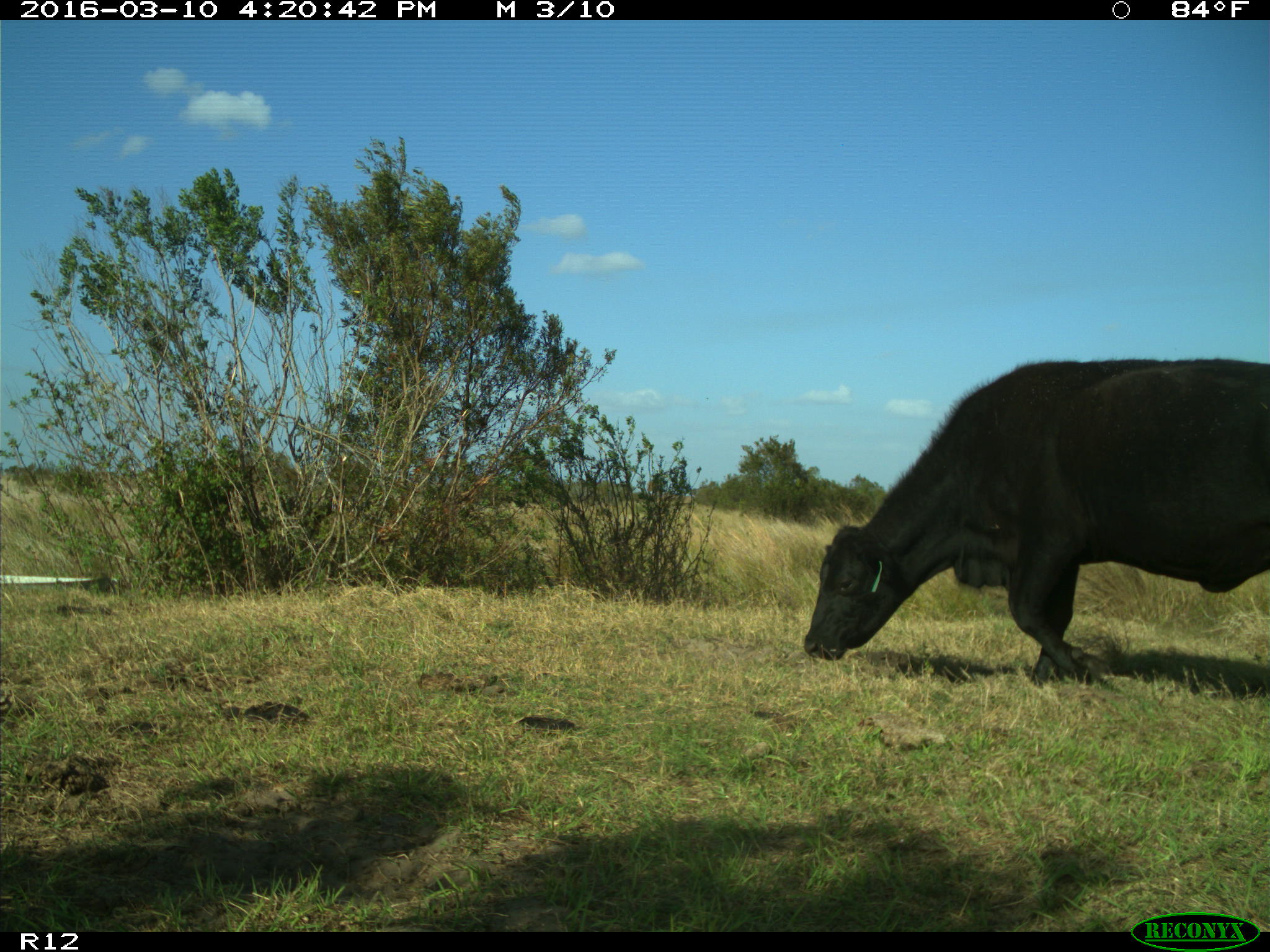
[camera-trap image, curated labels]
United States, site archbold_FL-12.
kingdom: Animalia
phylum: Chordata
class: Mammalia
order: Artiodactyla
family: Bovidae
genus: Bos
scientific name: Bos taurus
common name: domestic cow